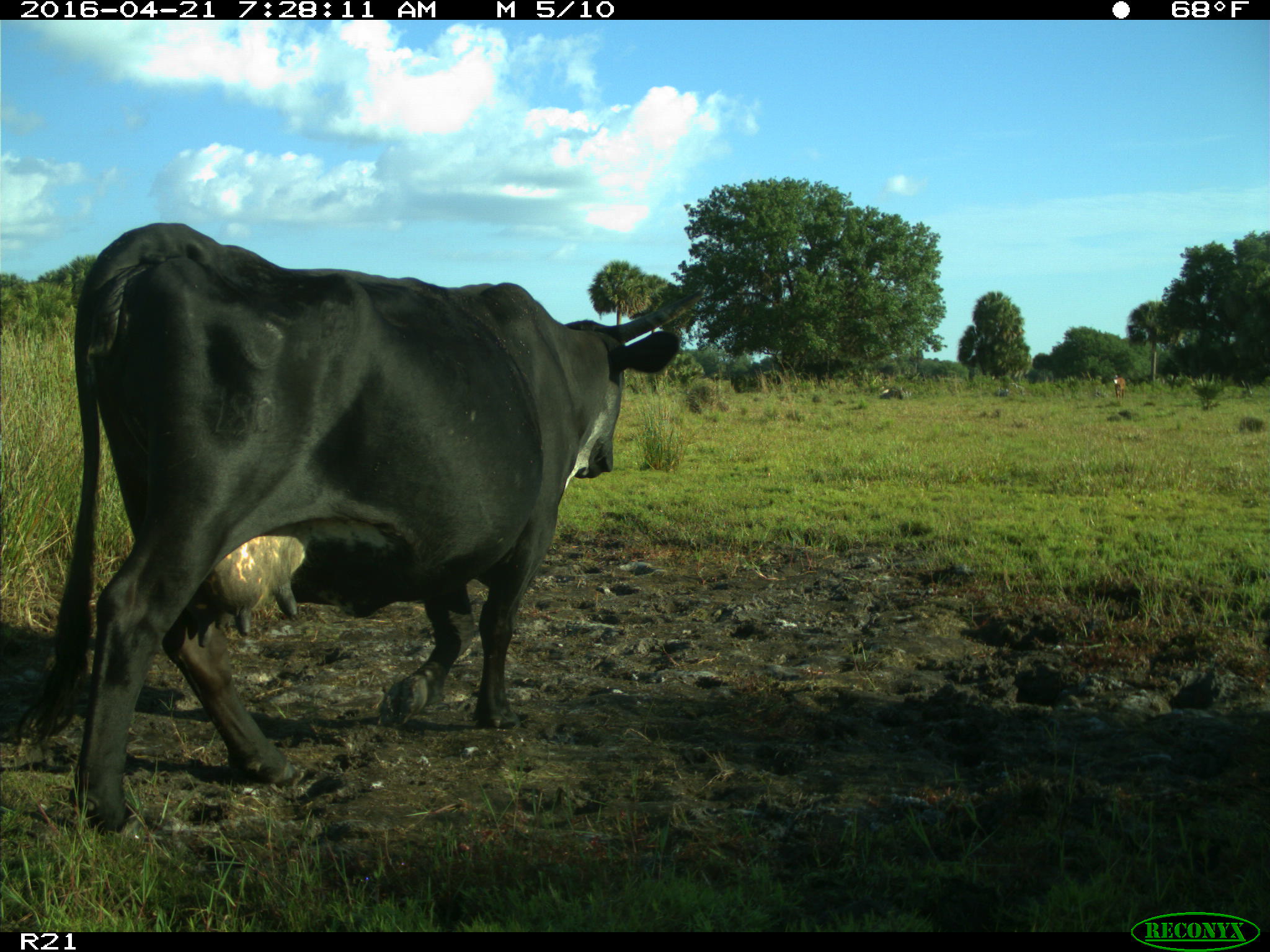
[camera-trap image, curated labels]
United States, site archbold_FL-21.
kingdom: Animalia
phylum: Chordata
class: Mammalia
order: Artiodactyla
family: Bovidae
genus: Bos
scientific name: Bos taurus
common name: domestic cow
Bos taurus (domestic cow).